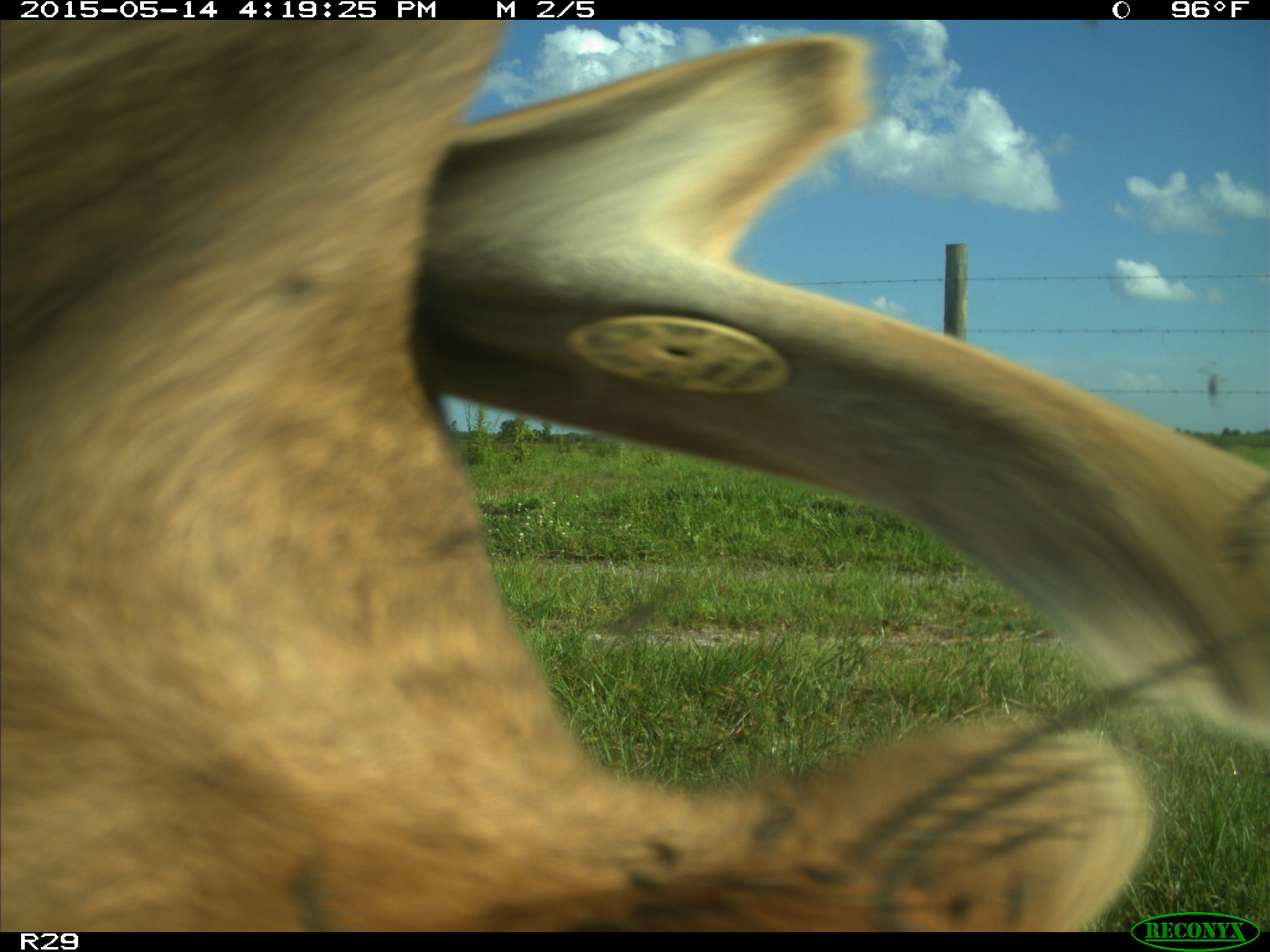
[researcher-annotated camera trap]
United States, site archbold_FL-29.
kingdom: Animalia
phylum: Chordata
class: Mammalia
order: Artiodactyla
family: Bovidae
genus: Bos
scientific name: Bos taurus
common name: domestic cow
Bos taurus (domestic cow).